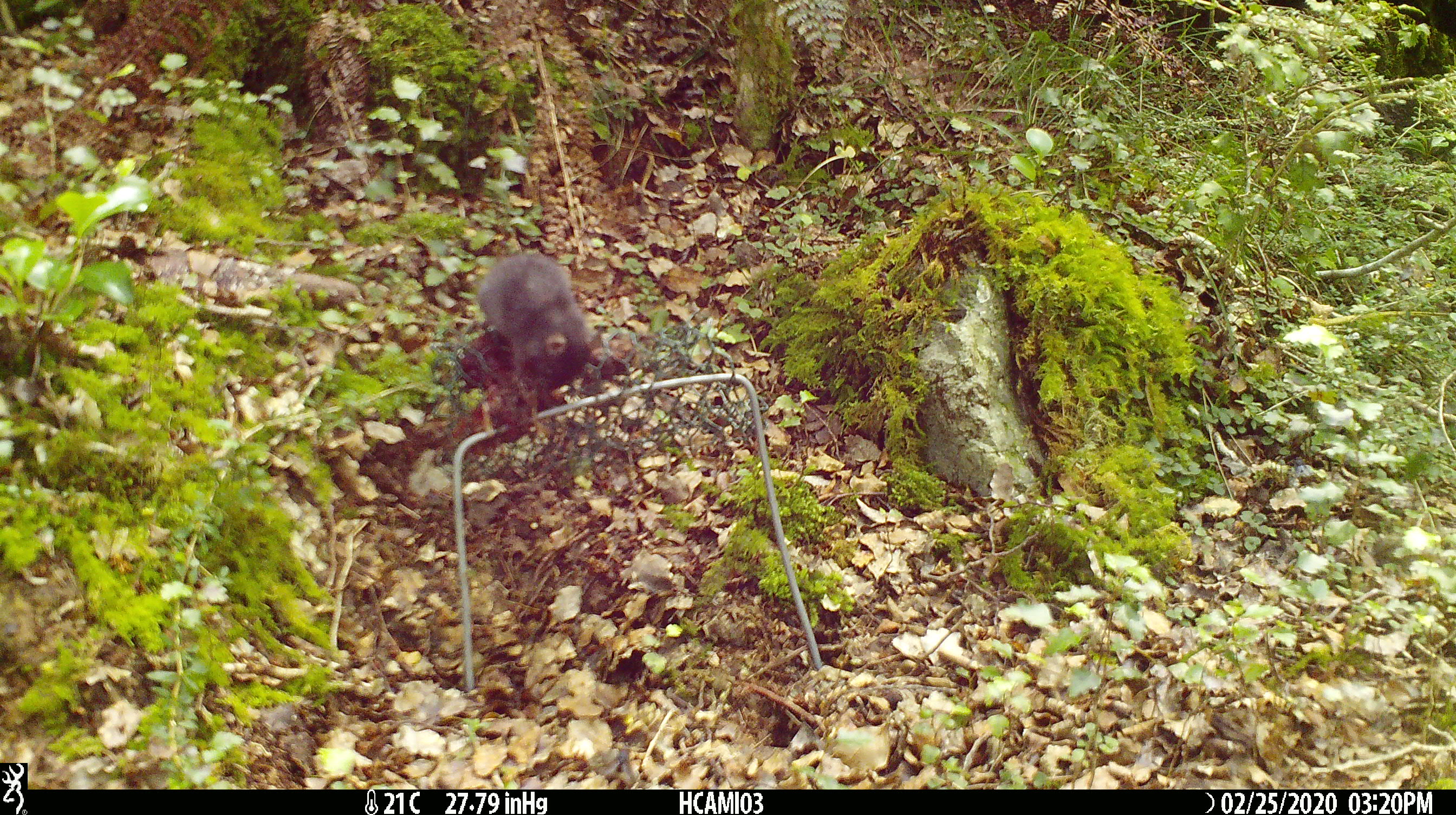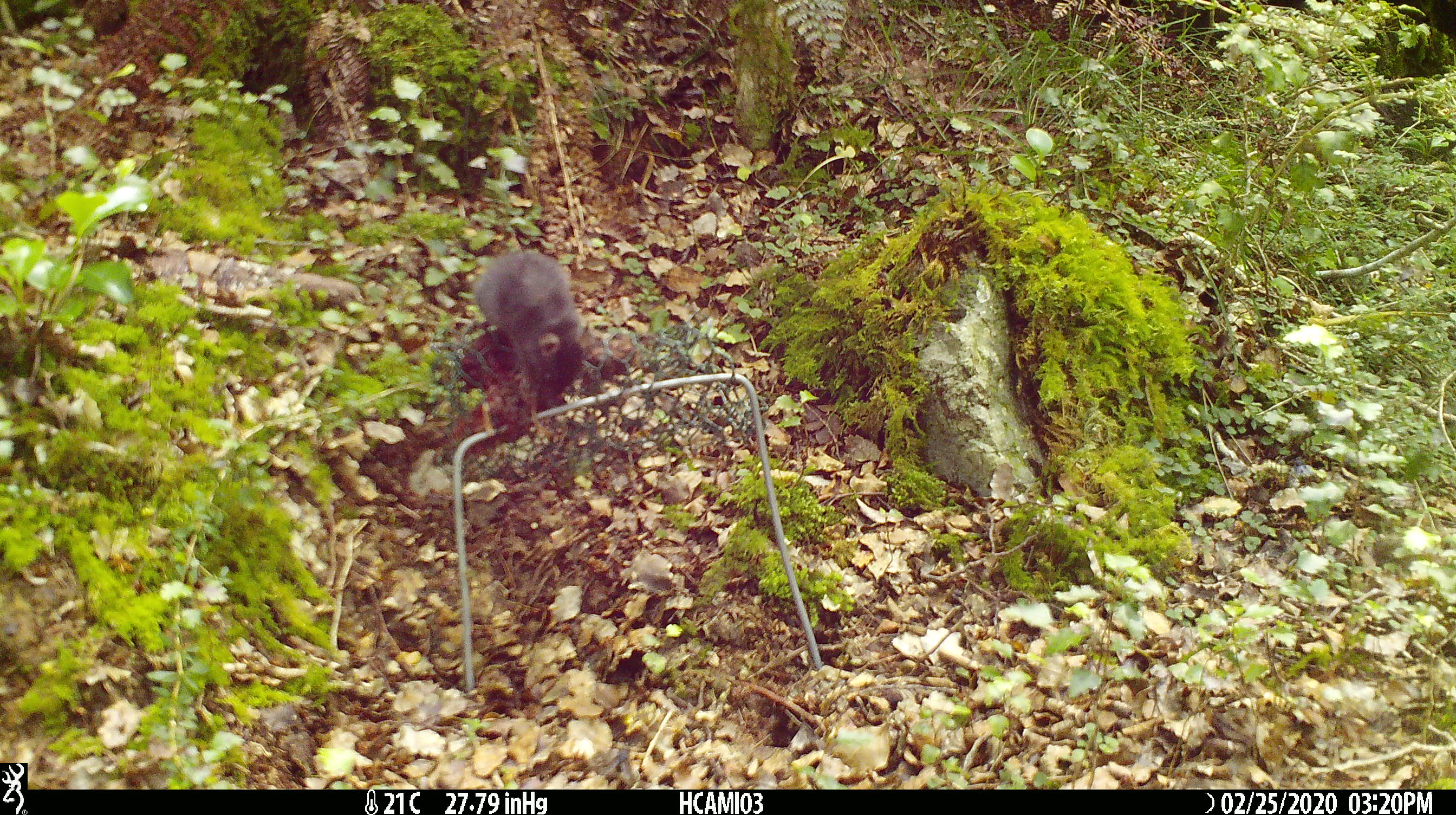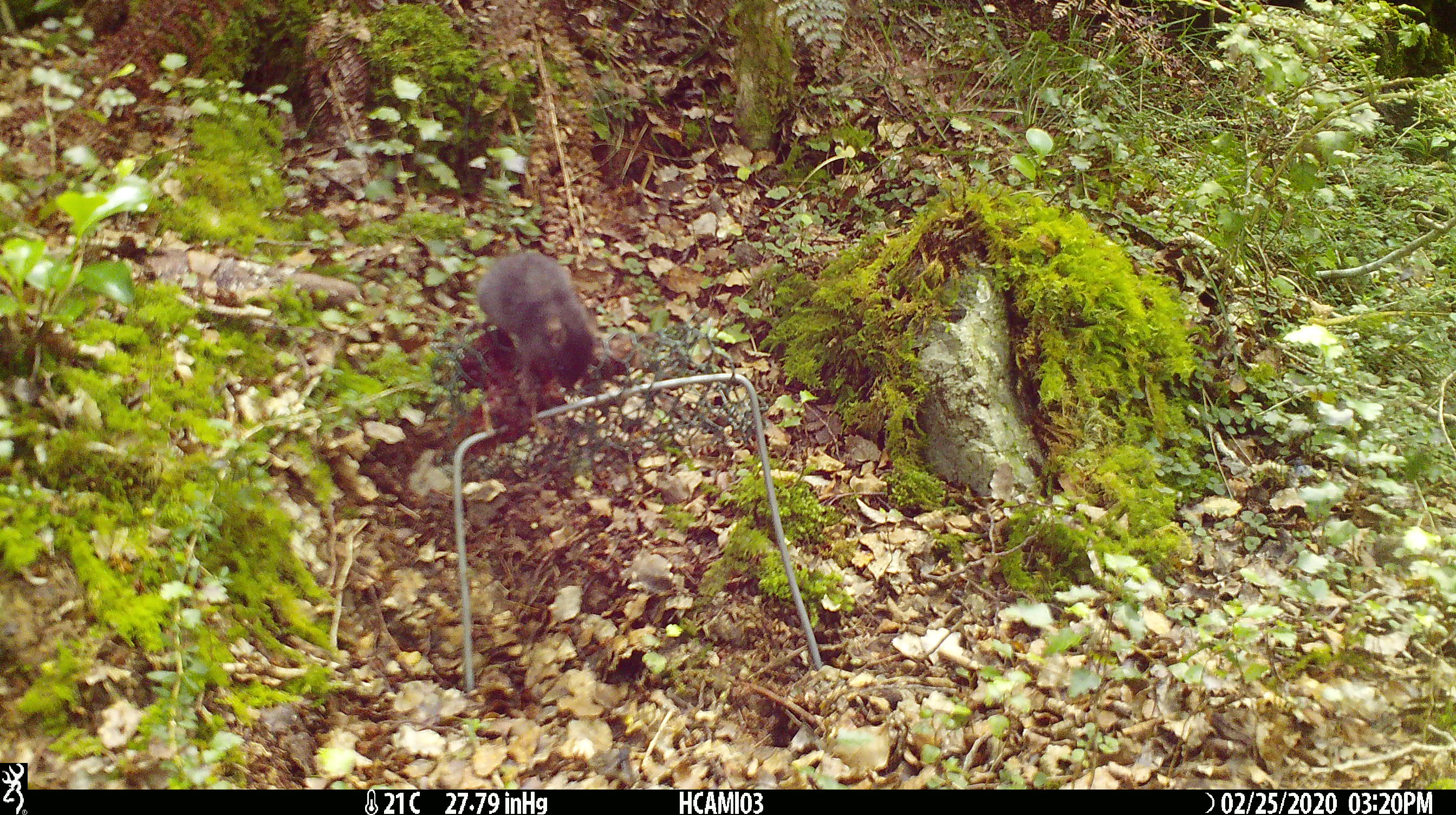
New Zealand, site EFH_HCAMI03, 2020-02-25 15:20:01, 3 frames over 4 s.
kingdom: Animalia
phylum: Chordata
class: Mammalia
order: Rodentia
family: Muridae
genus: Mus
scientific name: Mus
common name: mouse